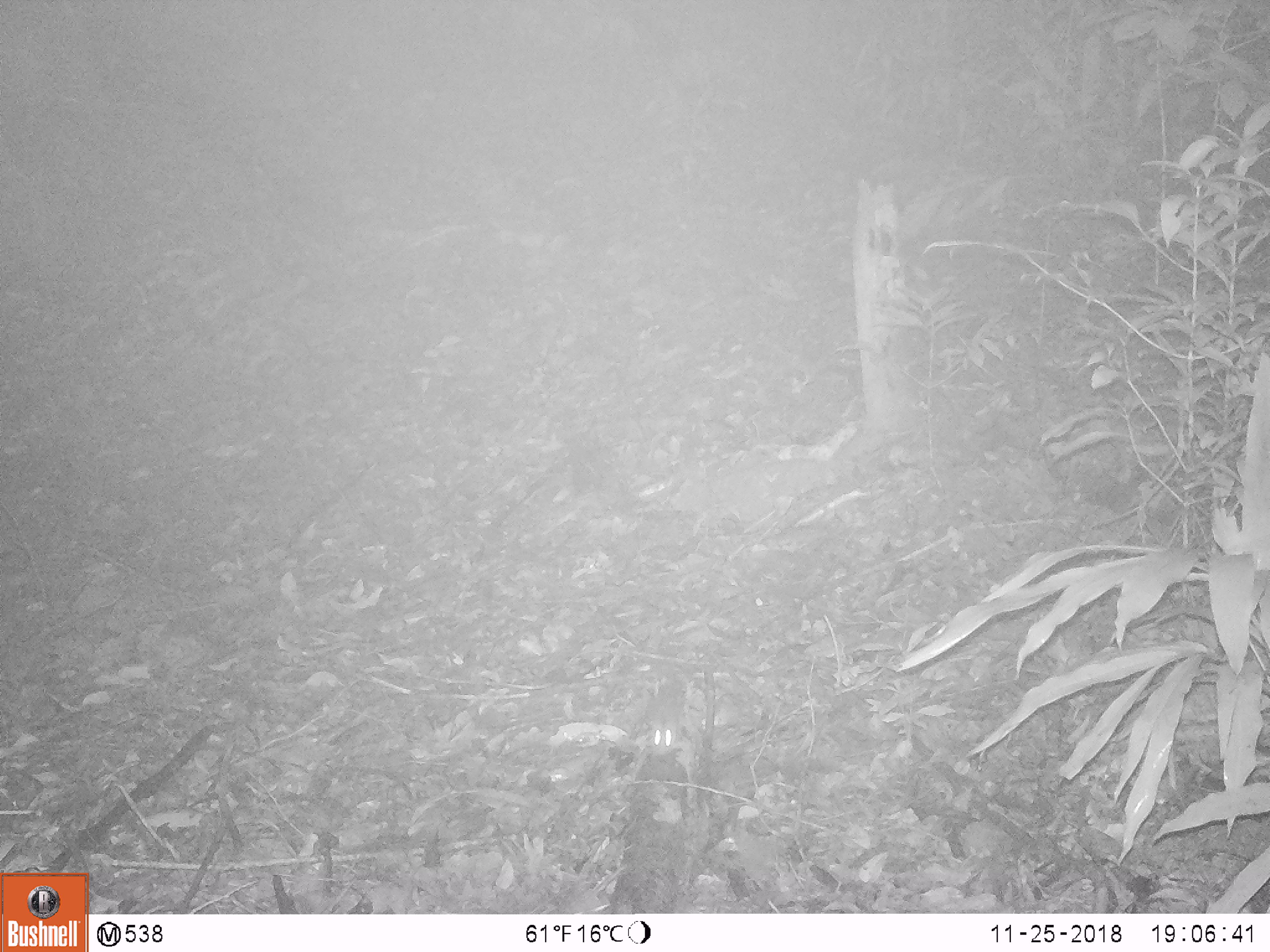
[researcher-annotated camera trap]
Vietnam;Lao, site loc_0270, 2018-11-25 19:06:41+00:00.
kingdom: Animalia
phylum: Chordata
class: Mammalia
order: Rodentia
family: Muridae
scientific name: Muridae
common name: old-world mice and rats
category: unidentified murid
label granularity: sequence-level